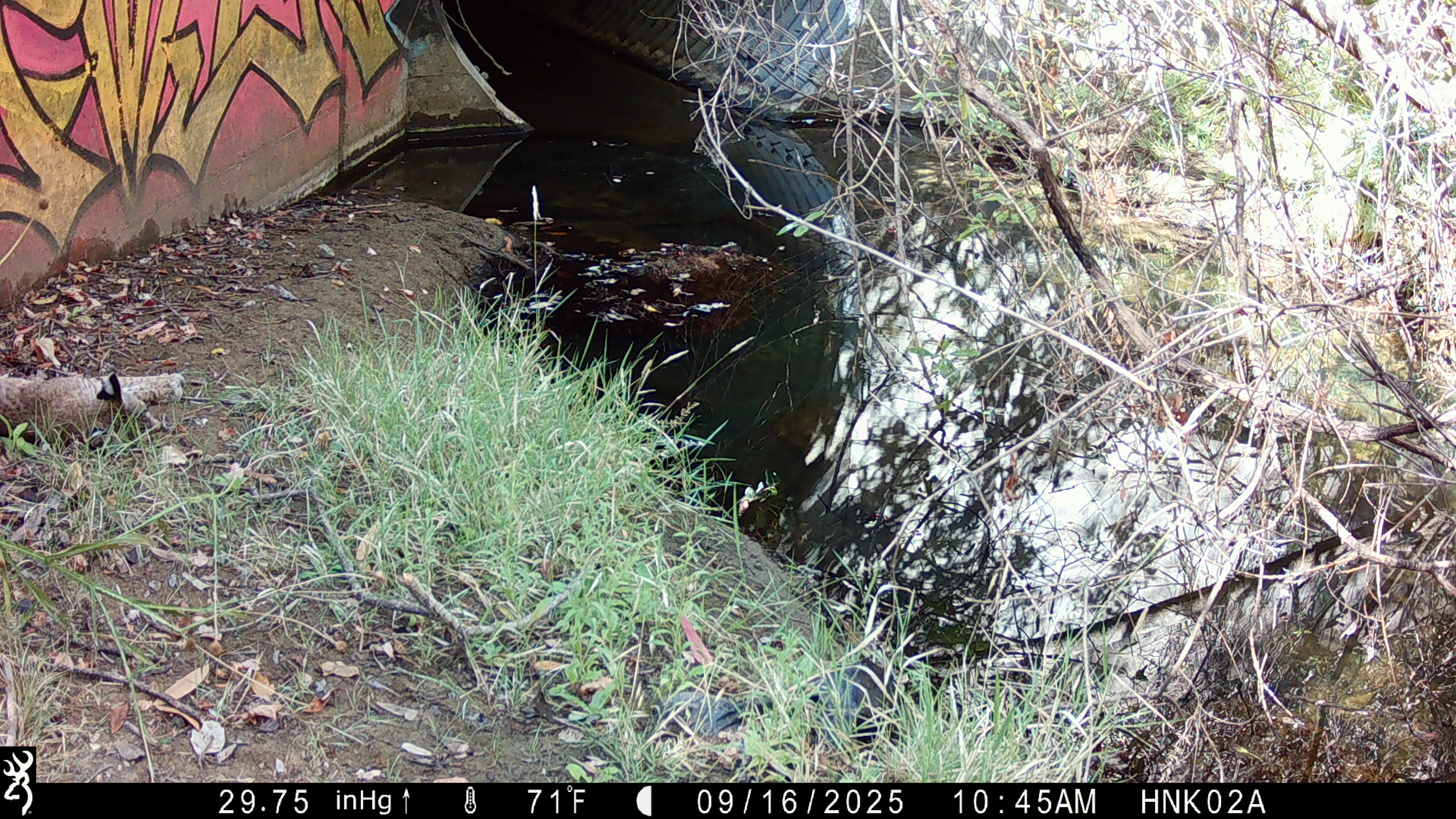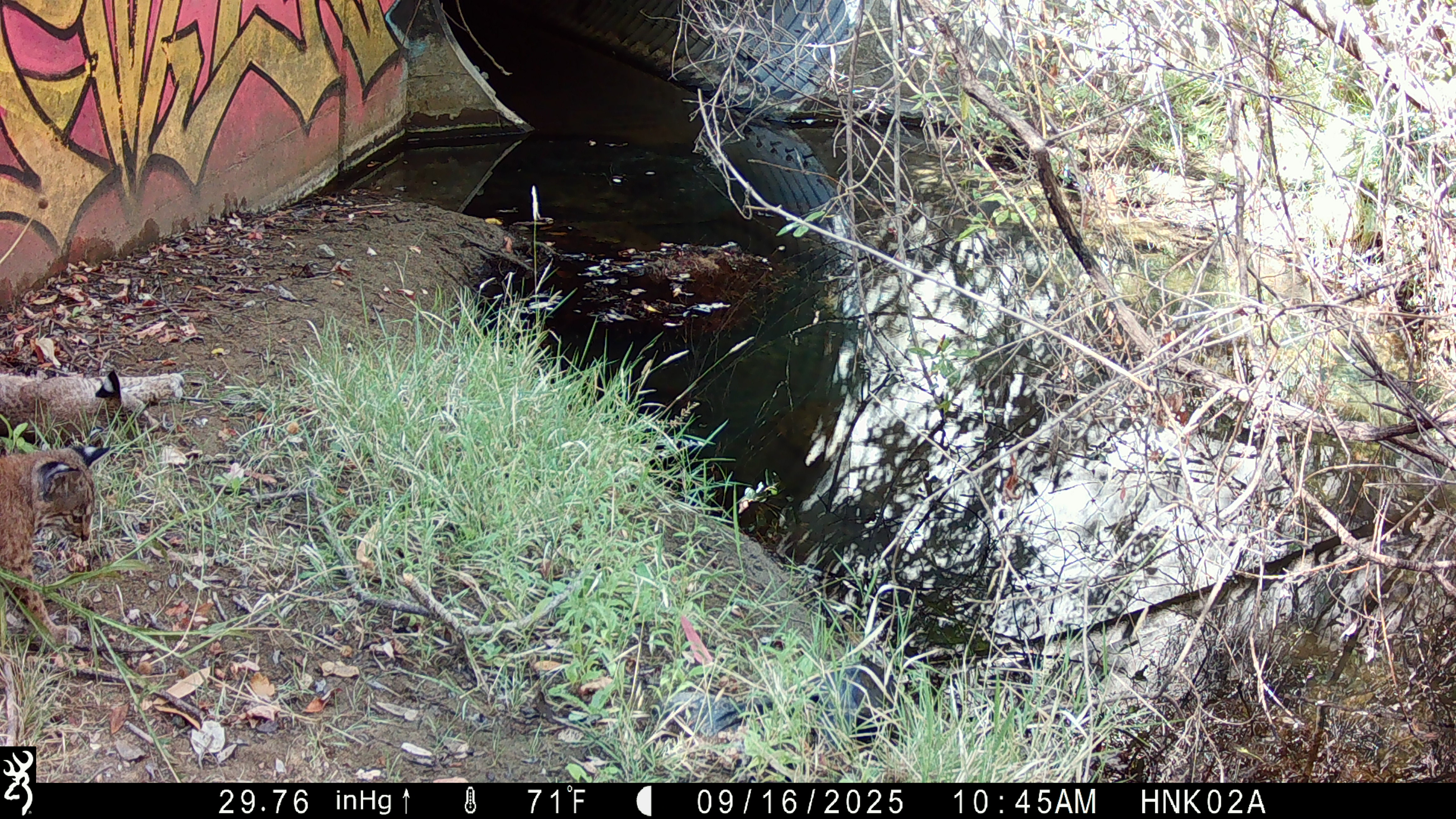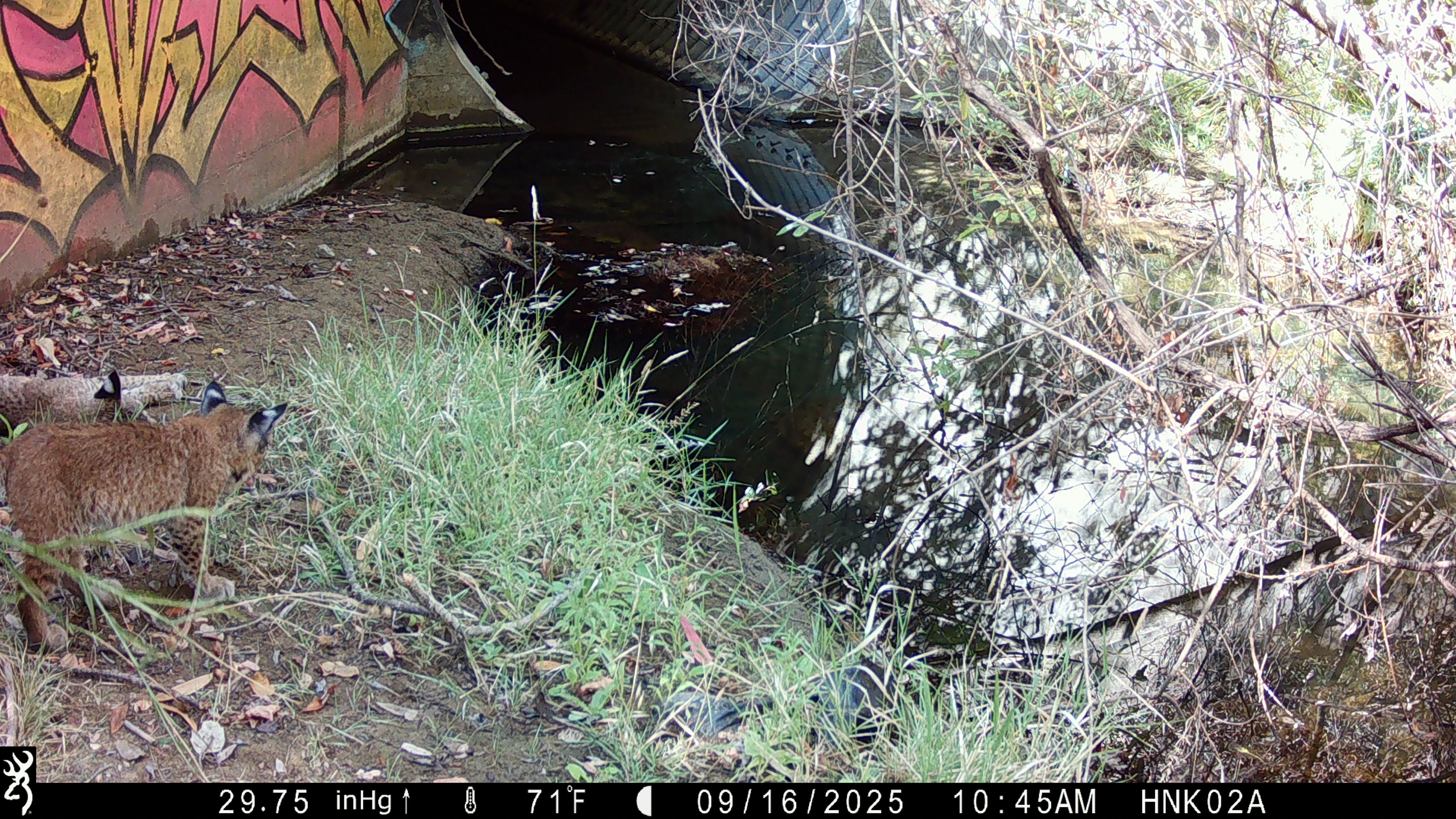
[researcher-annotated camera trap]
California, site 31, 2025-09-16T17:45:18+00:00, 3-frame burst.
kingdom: Animalia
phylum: Chordata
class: Mammalia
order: Carnivora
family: Felidae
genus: Lynx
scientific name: Lynx rufus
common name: bobcat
Bobcat (Lynx rufus).